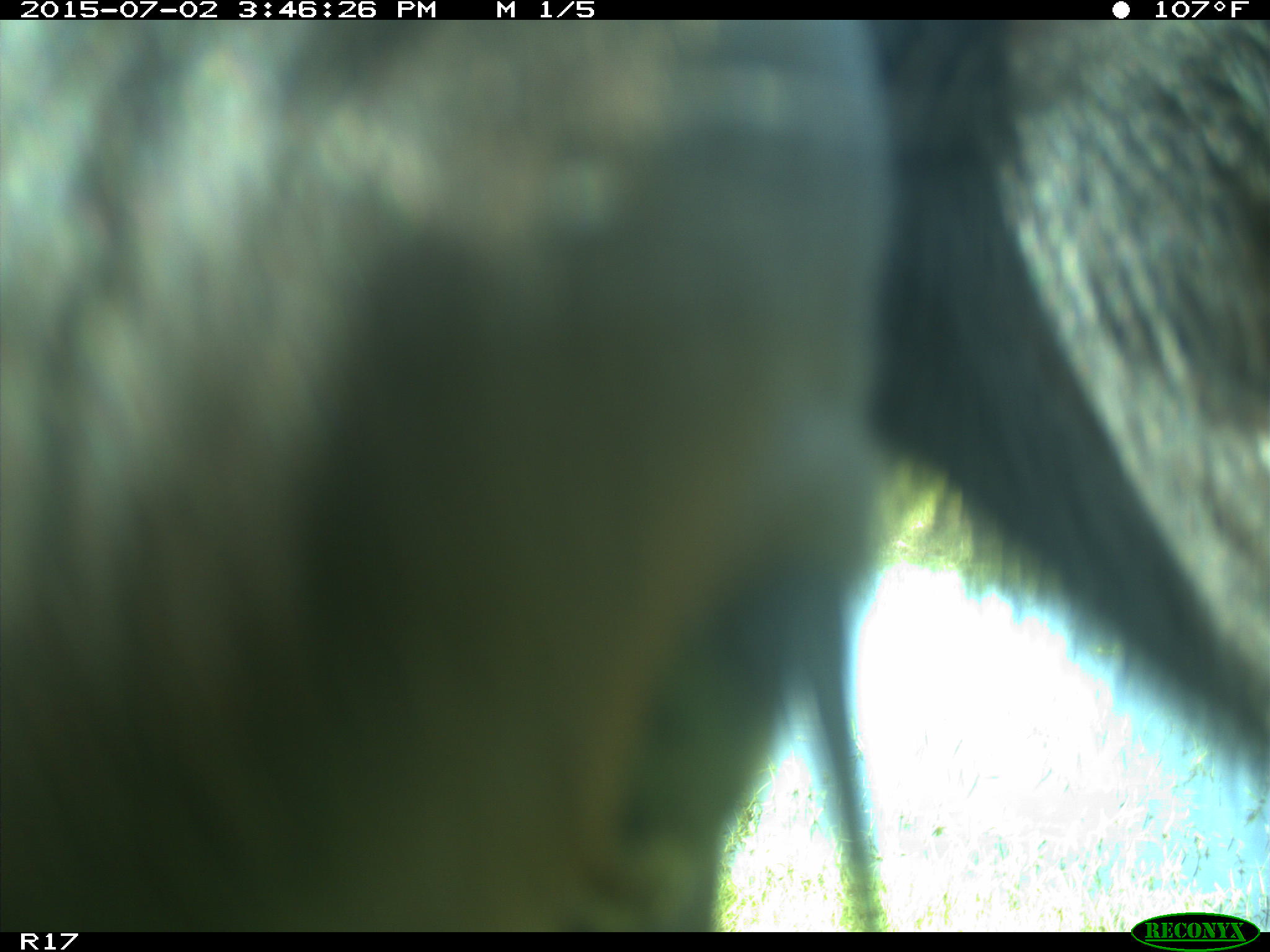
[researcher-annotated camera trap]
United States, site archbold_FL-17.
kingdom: Animalia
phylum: Chordata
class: Mammalia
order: Artiodactyla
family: Bovidae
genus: Bos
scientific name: Bos taurus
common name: domestic cow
Bos taurus (domestic cow).